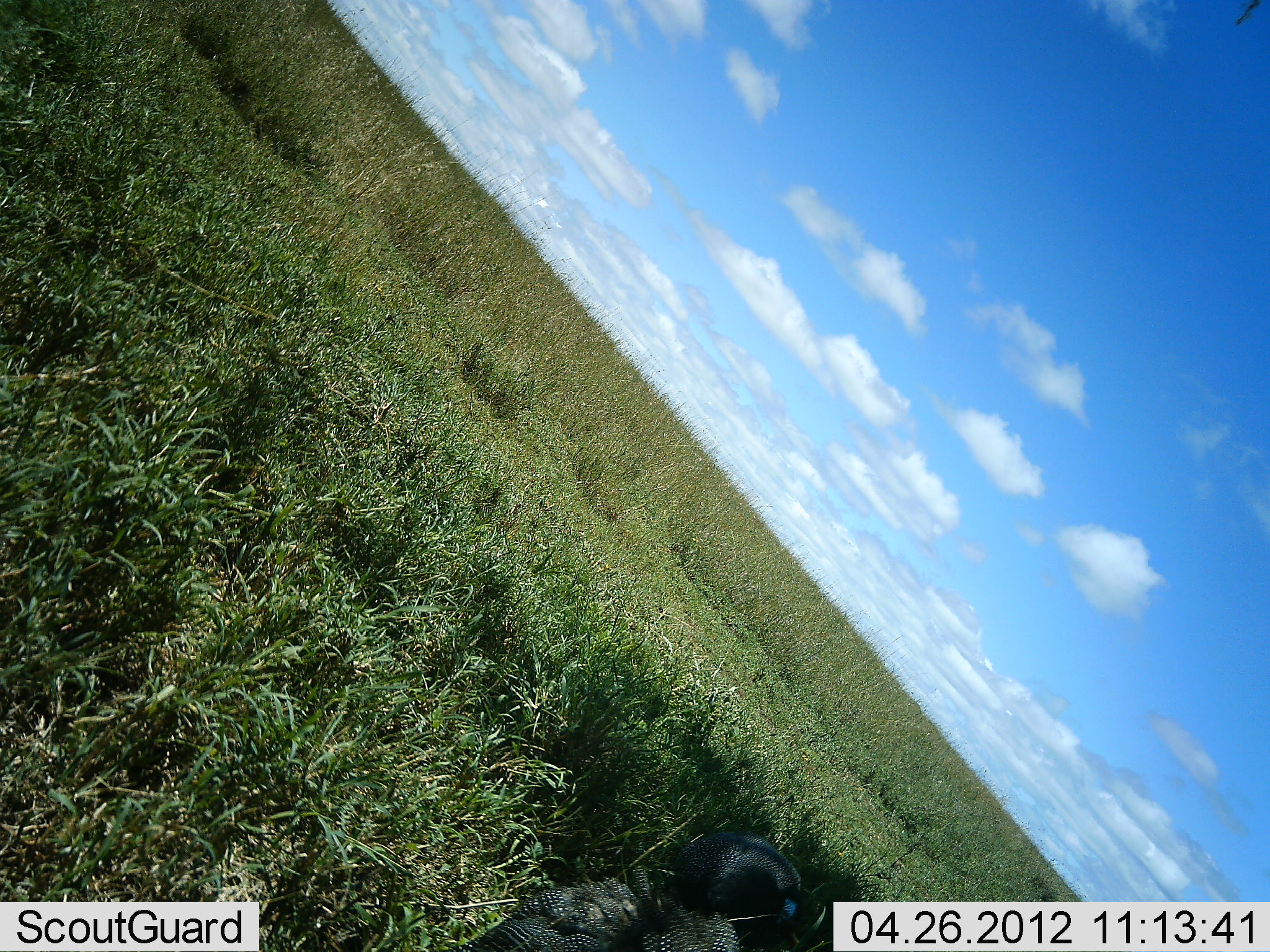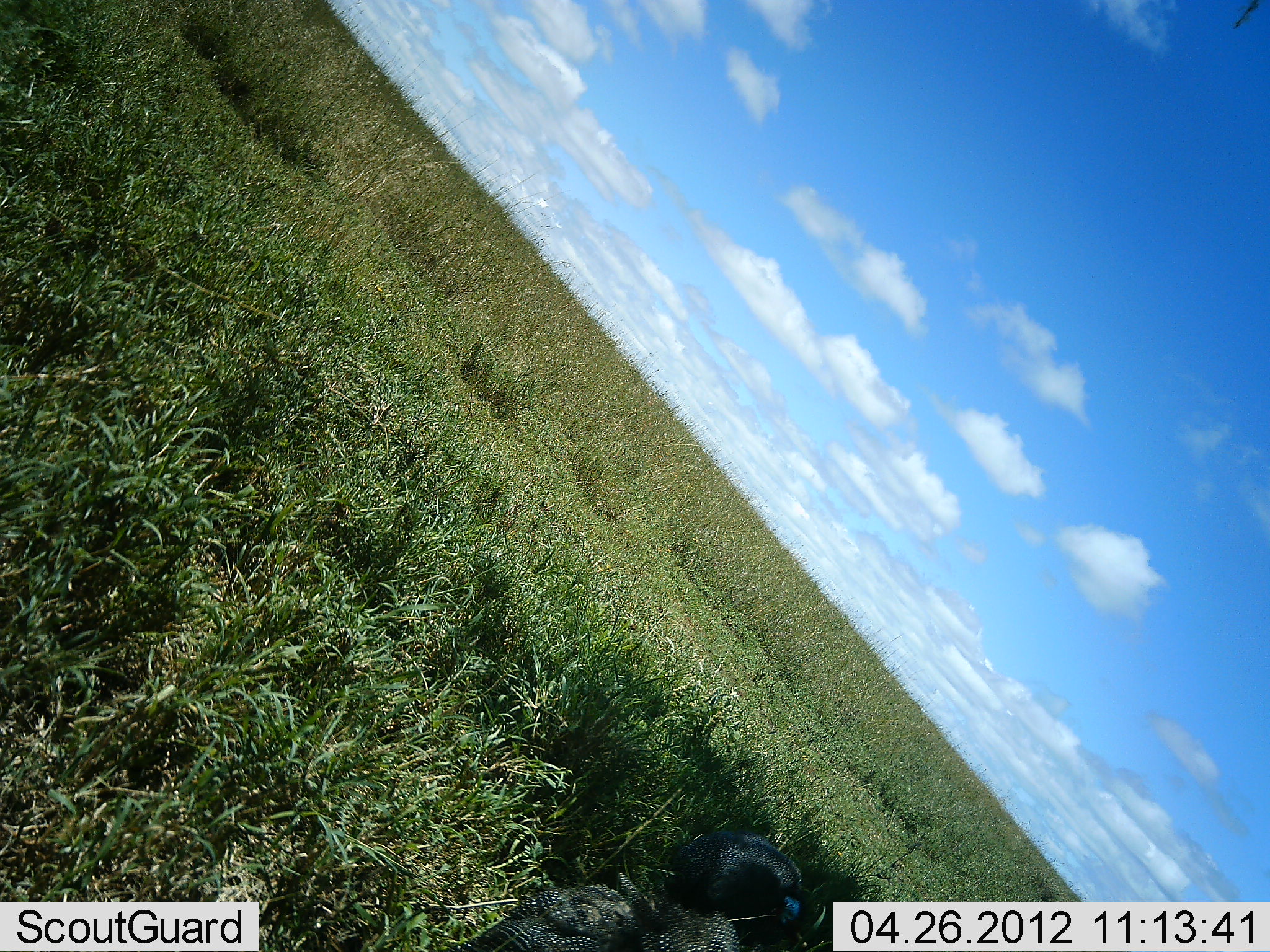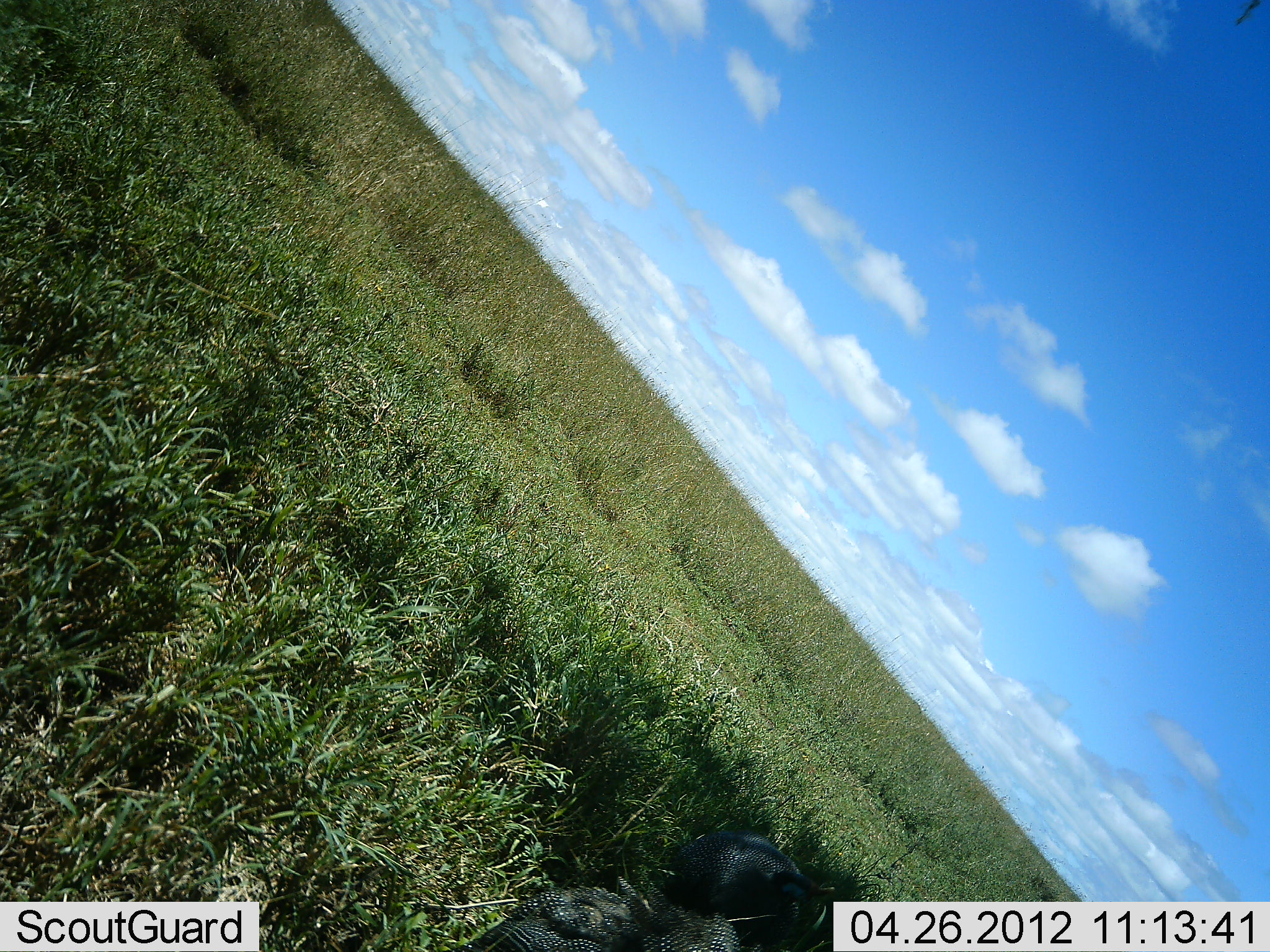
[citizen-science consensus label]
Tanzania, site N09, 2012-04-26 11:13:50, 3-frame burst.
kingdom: Animalia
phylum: Chordata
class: Aves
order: Galliformes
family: Numididae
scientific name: Numididae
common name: guinea fowl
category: guineafowl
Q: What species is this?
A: Guineafowl (guinea fowl) (Numididae).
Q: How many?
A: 1.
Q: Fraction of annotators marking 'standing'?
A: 17%.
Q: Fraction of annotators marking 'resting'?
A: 17%.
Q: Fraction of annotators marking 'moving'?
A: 0%.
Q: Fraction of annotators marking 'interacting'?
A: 0%.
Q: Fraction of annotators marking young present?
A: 0%.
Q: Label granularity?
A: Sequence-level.